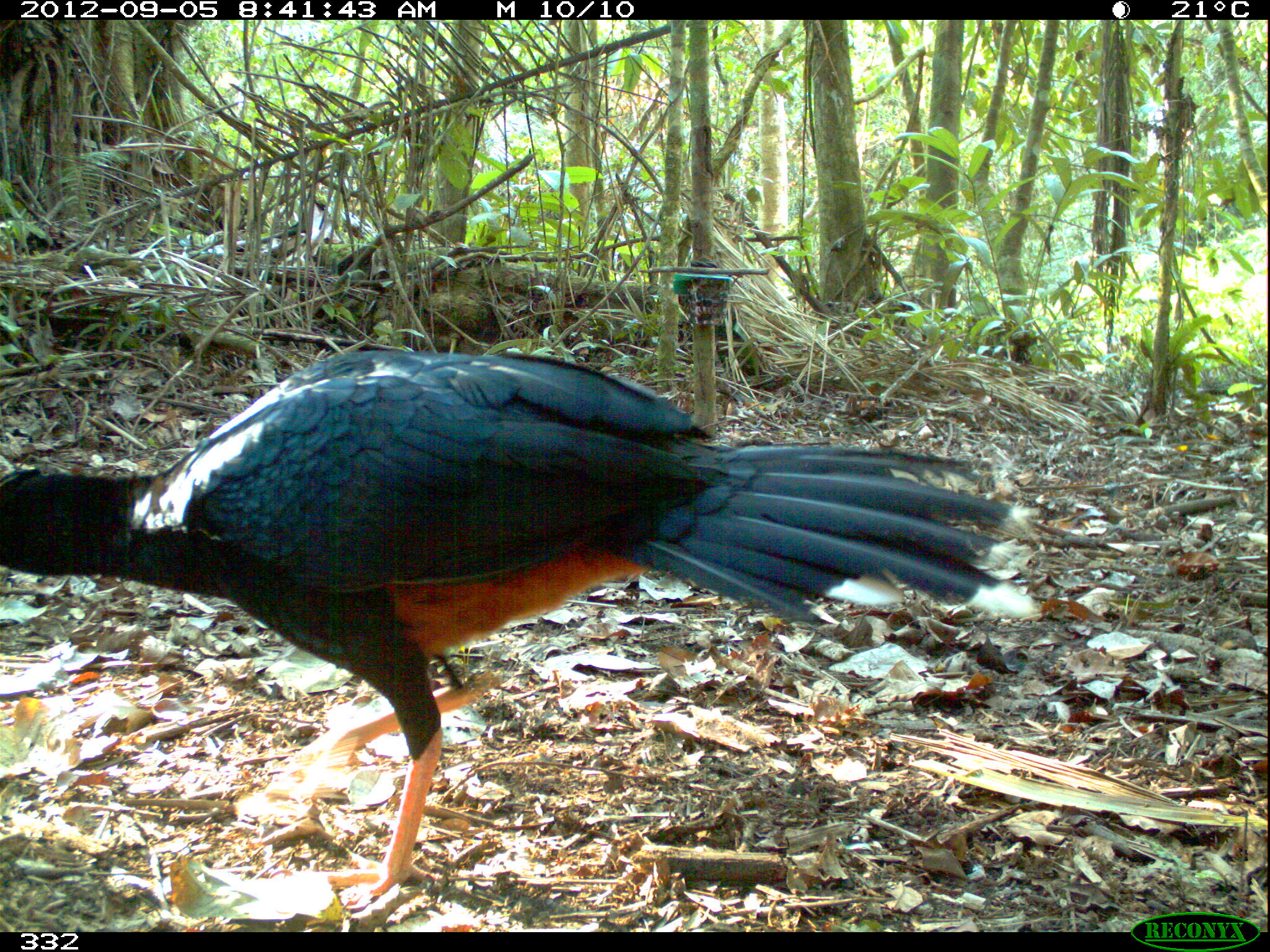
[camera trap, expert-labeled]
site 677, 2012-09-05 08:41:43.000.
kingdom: Animalia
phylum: Chordata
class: Aves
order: Galliformes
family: Cracidae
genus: Mitu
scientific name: Mitu tuberosum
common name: razor-billed curassow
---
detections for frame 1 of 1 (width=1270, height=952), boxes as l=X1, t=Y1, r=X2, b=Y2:
mitu tuberosum: l=0, t=343, r=1011, b=899